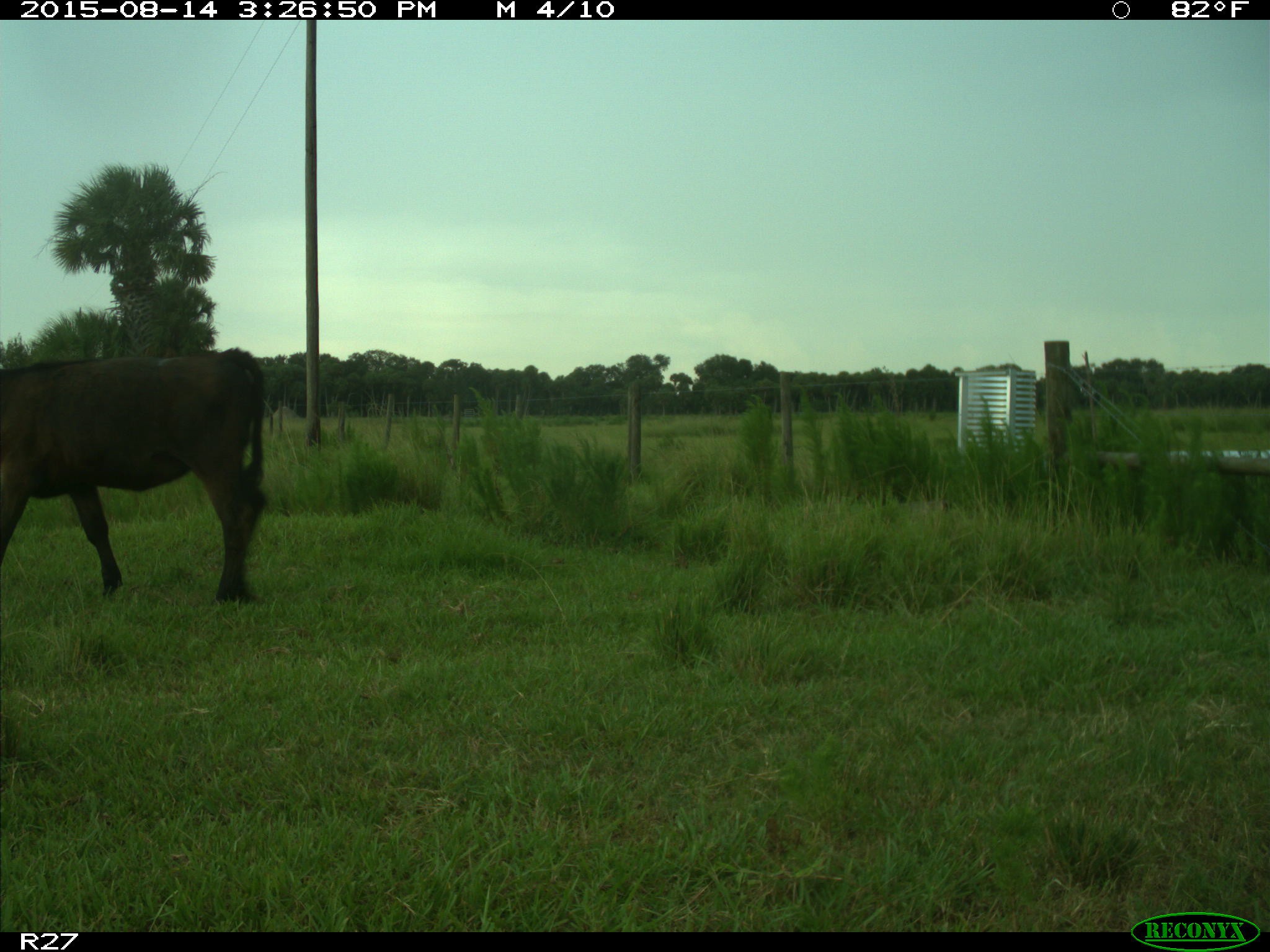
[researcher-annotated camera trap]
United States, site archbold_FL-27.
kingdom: Animalia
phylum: Chordata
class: Mammalia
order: Artiodactyla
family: Bovidae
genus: Bos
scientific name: Bos taurus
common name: domestic cow